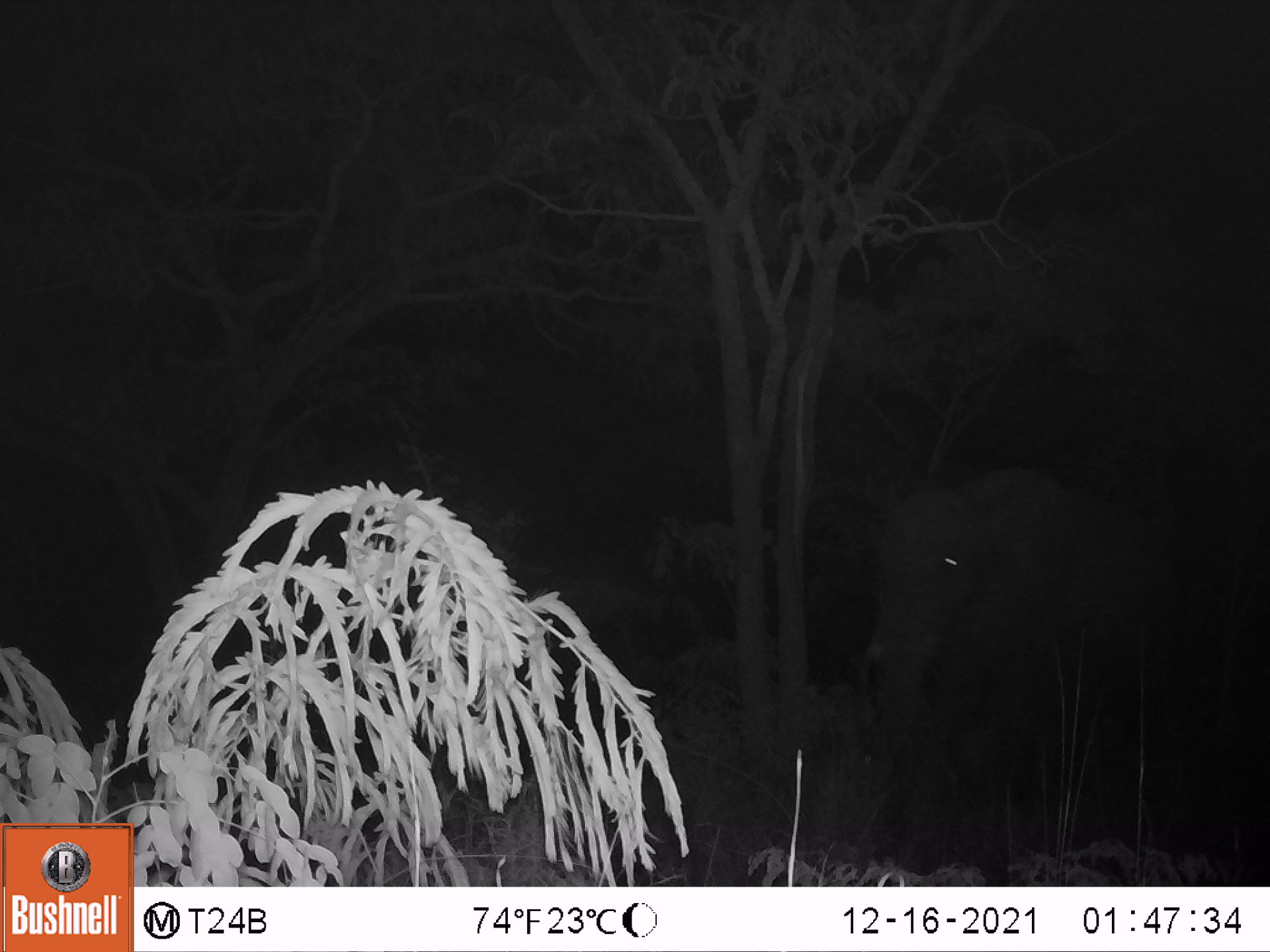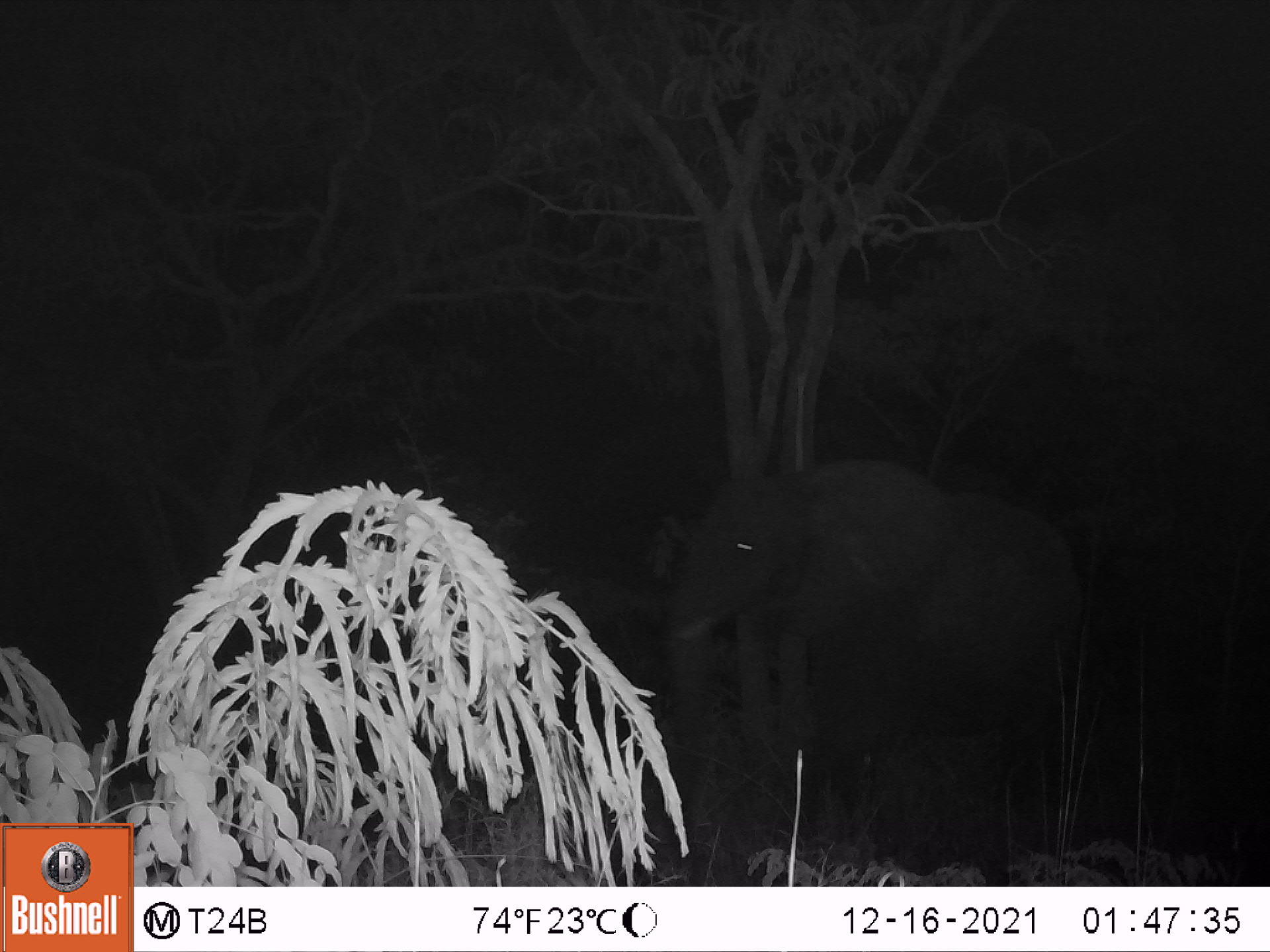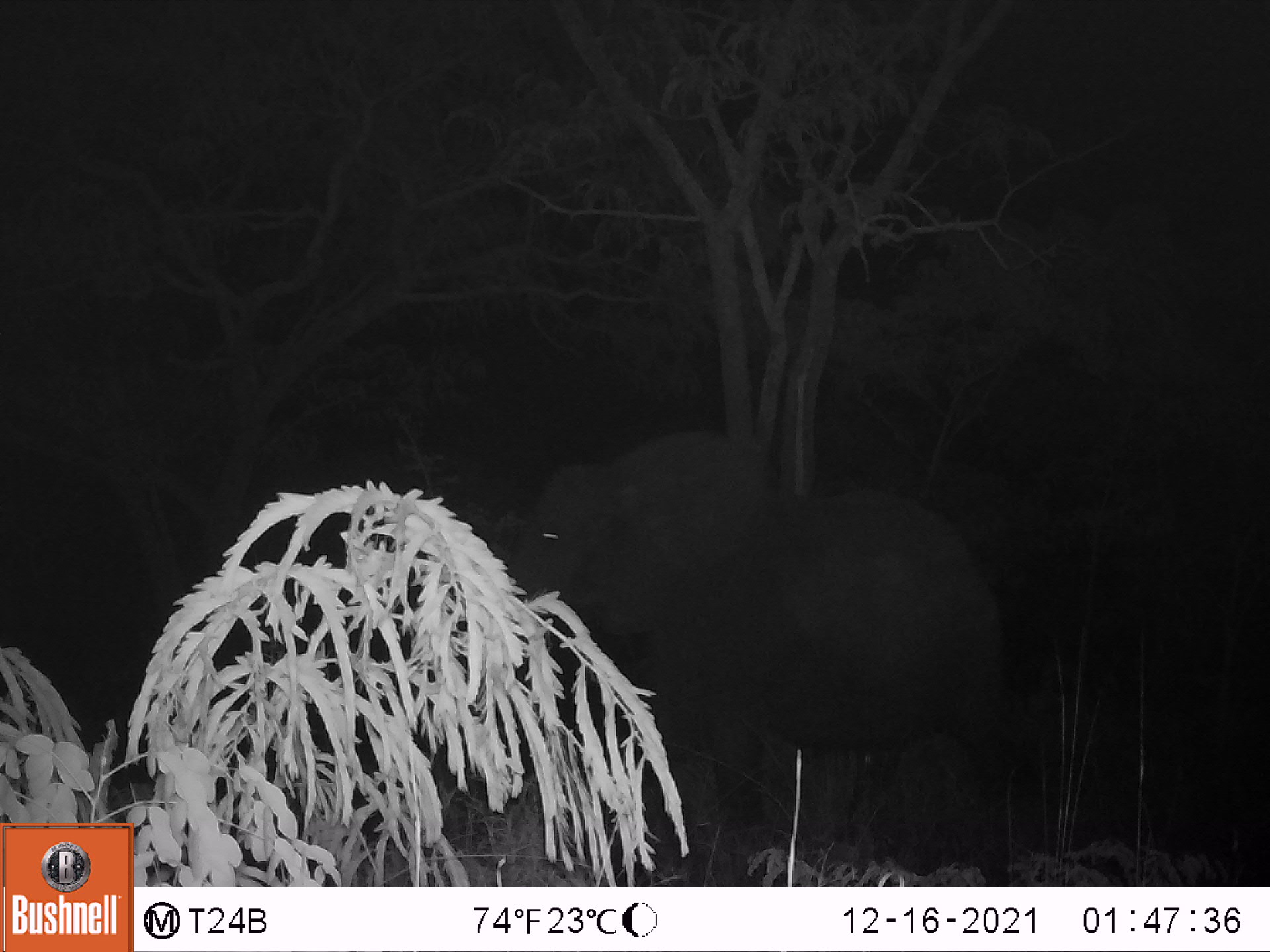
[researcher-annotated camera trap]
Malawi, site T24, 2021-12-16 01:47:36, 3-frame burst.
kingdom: Animalia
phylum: Chordata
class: Mammalia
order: Proboscidea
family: Elephantidae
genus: Loxodonta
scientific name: Loxodonta africana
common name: african savanna elephant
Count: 1.